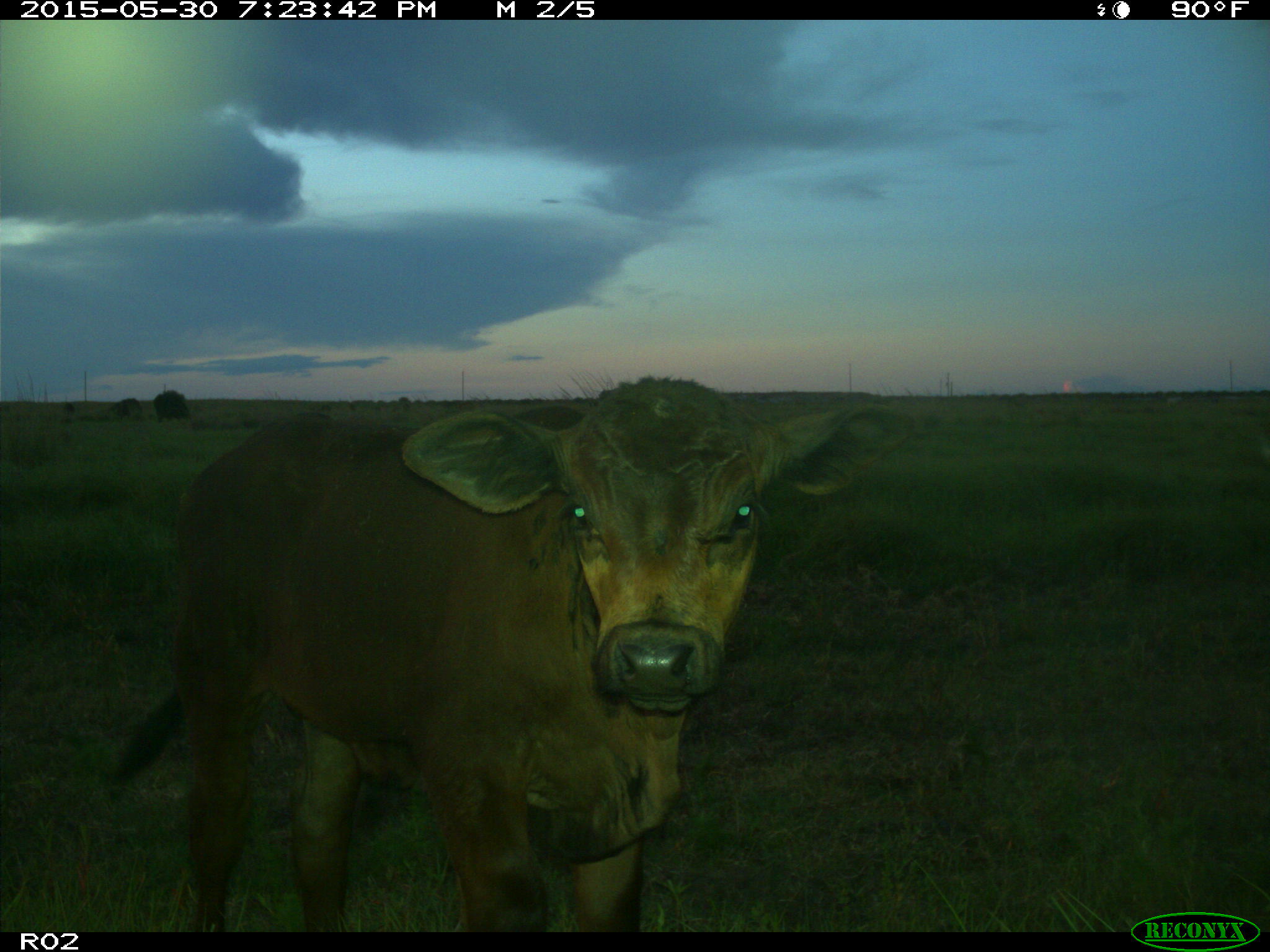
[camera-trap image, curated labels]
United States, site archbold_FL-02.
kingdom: Animalia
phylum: Chordata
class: Mammalia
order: Artiodactyla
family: Bovidae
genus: Bos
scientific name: Bos taurus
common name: domestic cow